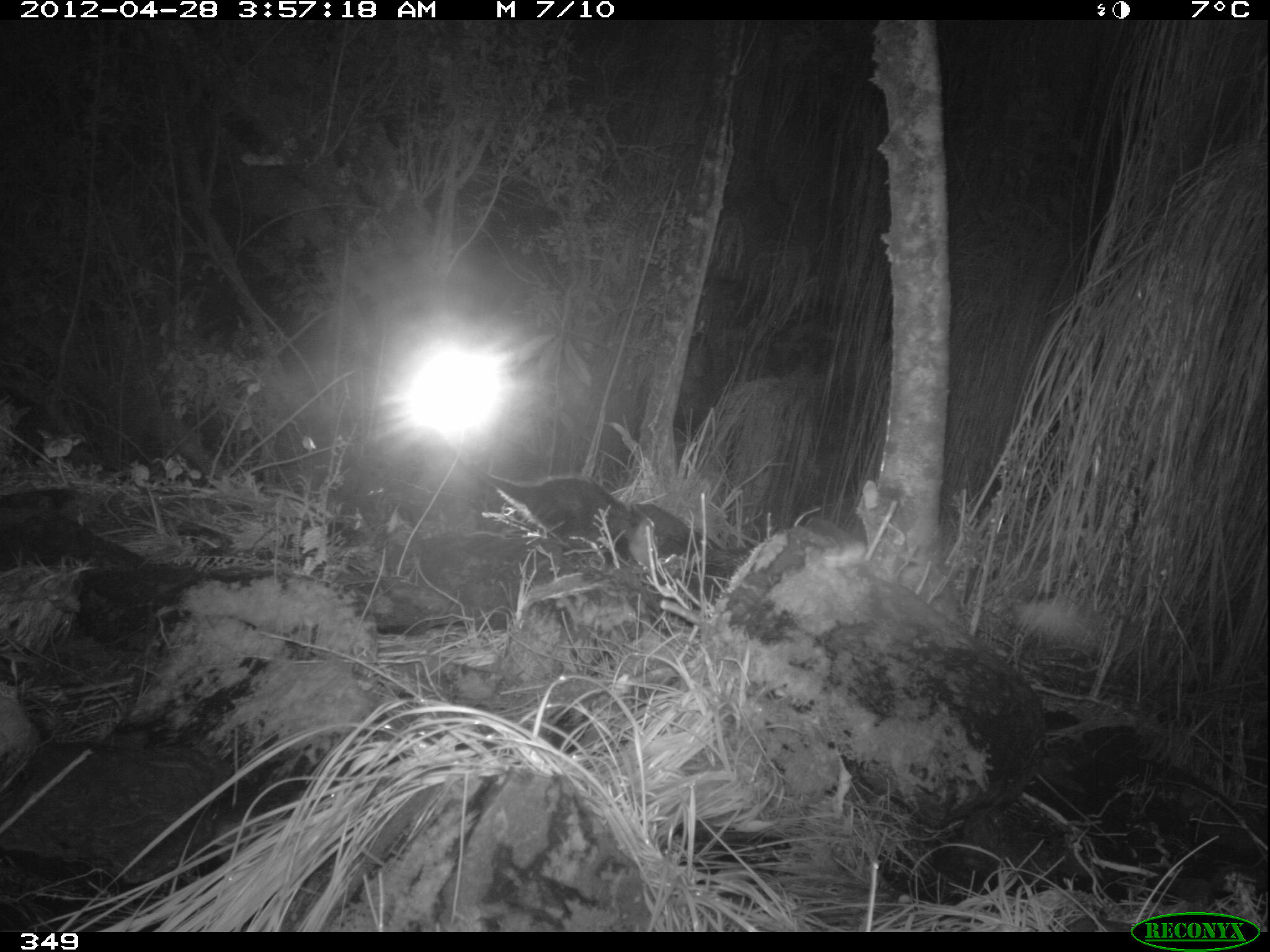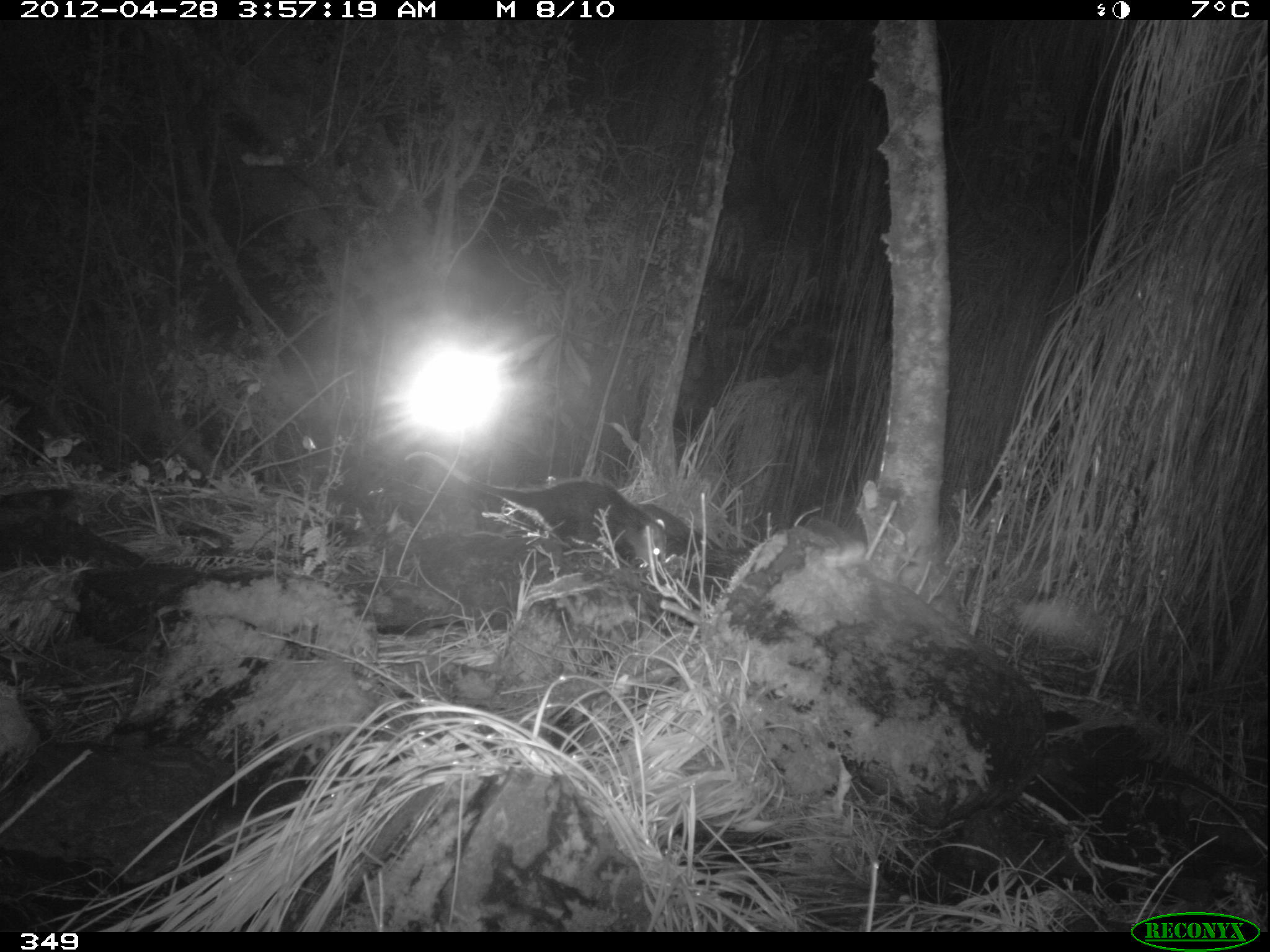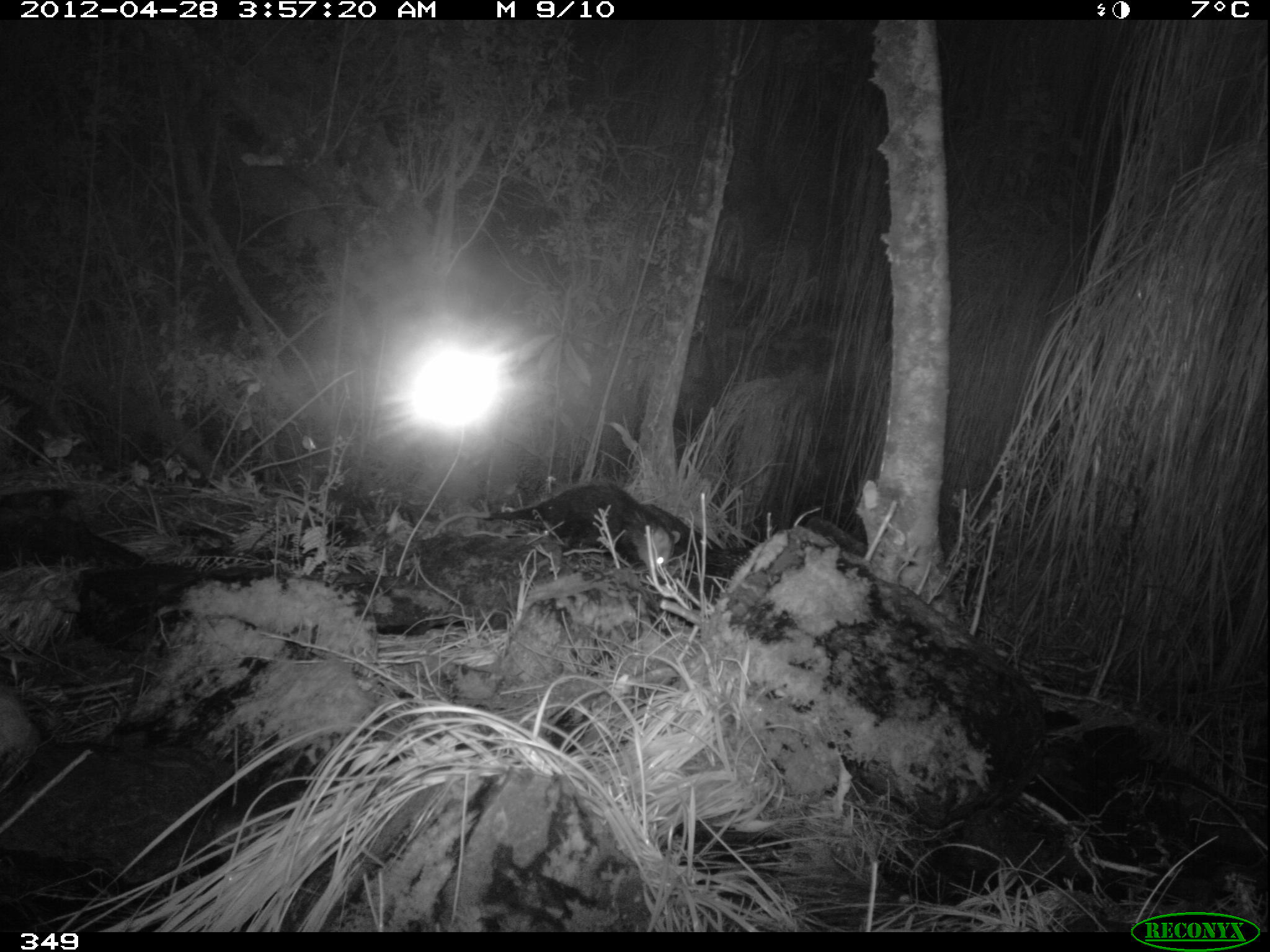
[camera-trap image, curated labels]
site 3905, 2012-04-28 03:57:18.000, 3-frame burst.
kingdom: Animalia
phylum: Chordata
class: Mammalia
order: Didelphimorphia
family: Didelphidae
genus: Didelphis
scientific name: Didelphis pernigra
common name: andean white-eared opossum